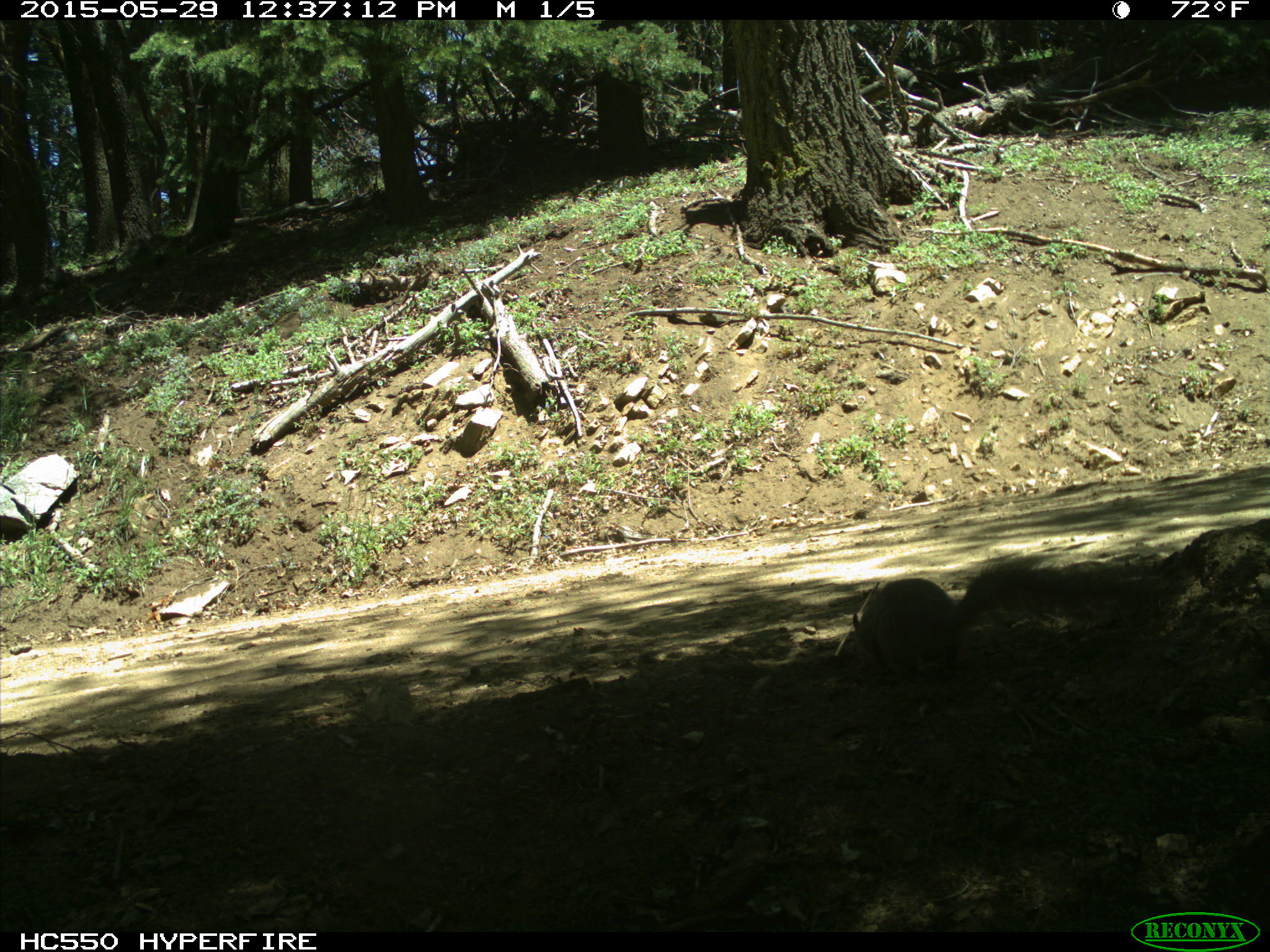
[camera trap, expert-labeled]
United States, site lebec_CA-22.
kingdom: Animalia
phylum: Chordata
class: Mammalia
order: Rodentia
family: Sciuridae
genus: Sciurus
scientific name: Sciurus carolinensis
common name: eastern gray squirrel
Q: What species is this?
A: Sciurus carolinensis (eastern gray squirrel).